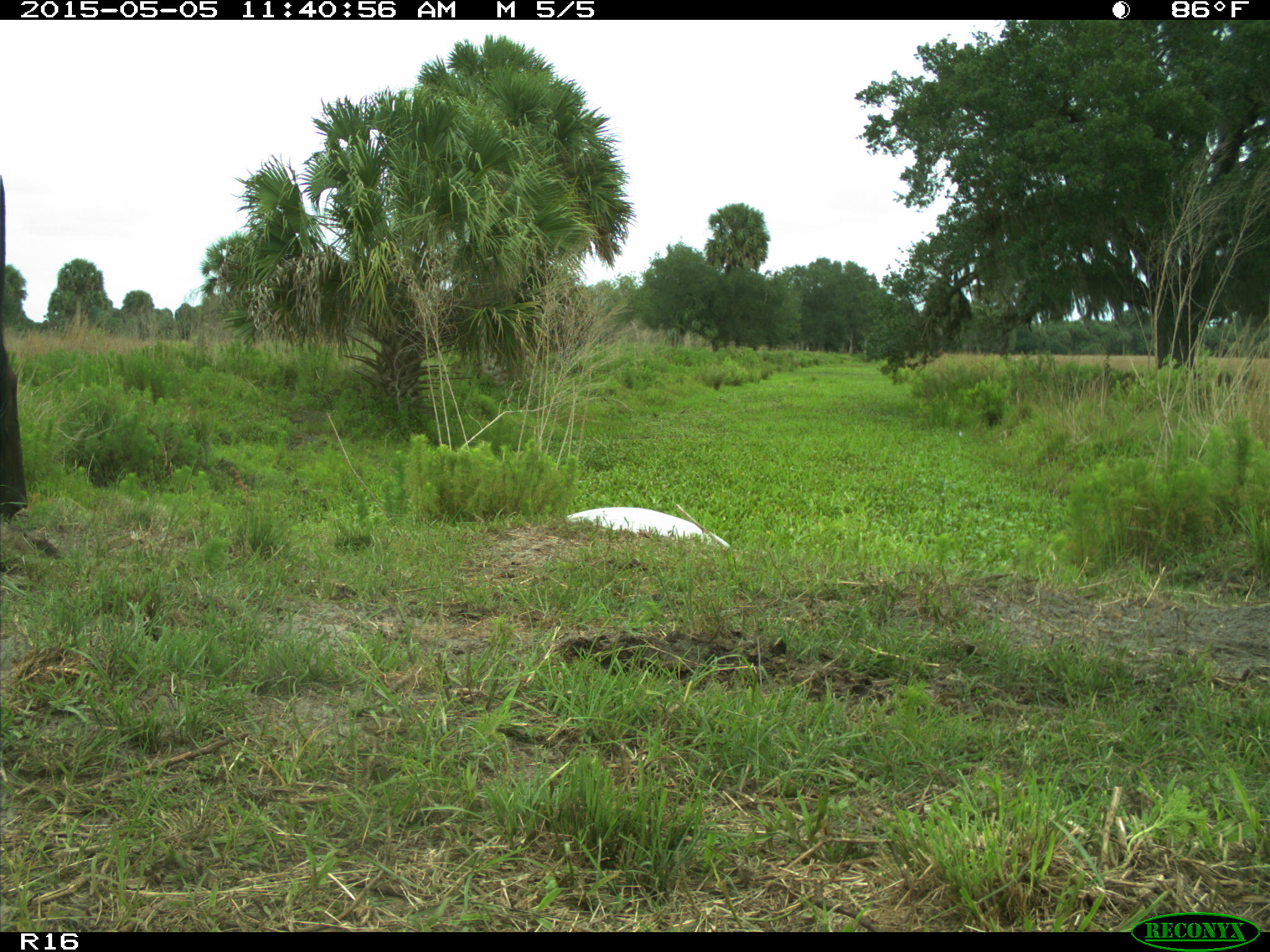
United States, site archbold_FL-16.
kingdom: Animalia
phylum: Chordata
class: Mammalia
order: Artiodactyla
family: Bovidae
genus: Bos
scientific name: Bos taurus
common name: domestic cow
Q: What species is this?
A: Bos taurus (domestic cow).